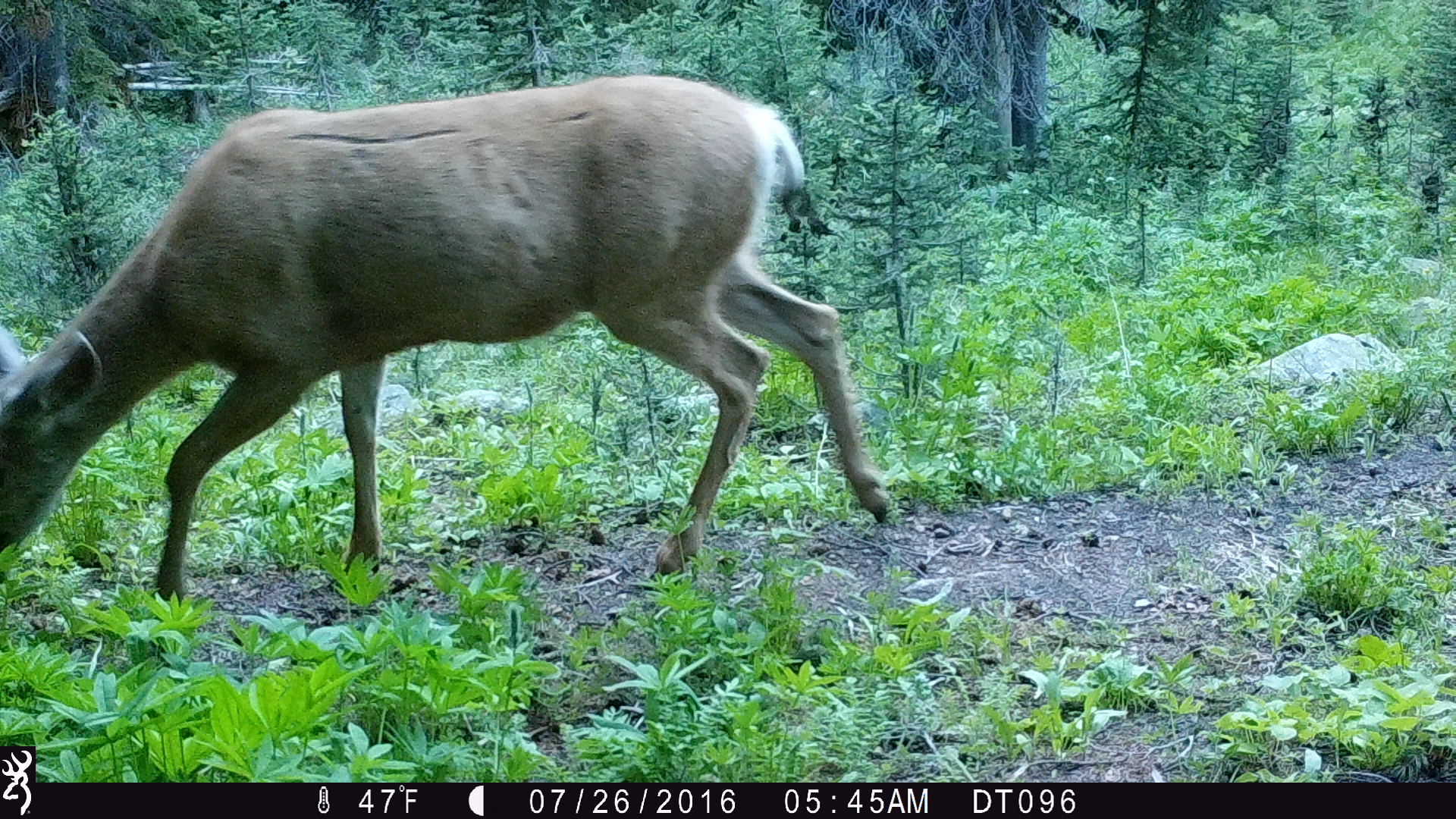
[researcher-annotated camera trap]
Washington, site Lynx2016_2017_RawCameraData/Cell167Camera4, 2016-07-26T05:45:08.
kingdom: Animalia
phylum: Chordata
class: Mammalia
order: Artiodactyla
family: Cervidae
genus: Odocoileus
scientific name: Odocoileus hemionus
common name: mule deer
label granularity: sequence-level